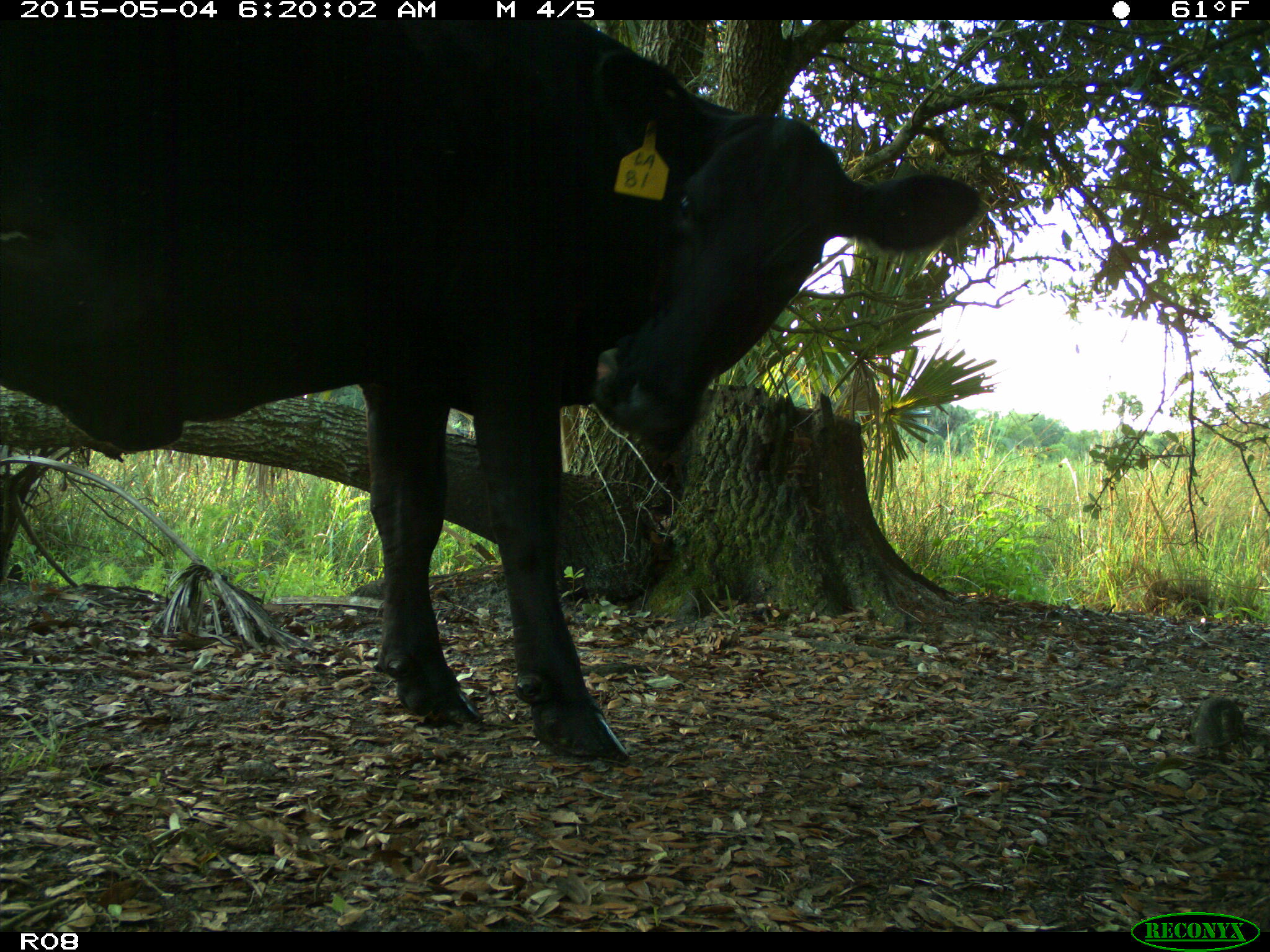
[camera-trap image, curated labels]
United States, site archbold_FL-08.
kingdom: Animalia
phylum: Chordata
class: Mammalia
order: Artiodactyla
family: Bovidae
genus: Bos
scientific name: Bos taurus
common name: domestic cow